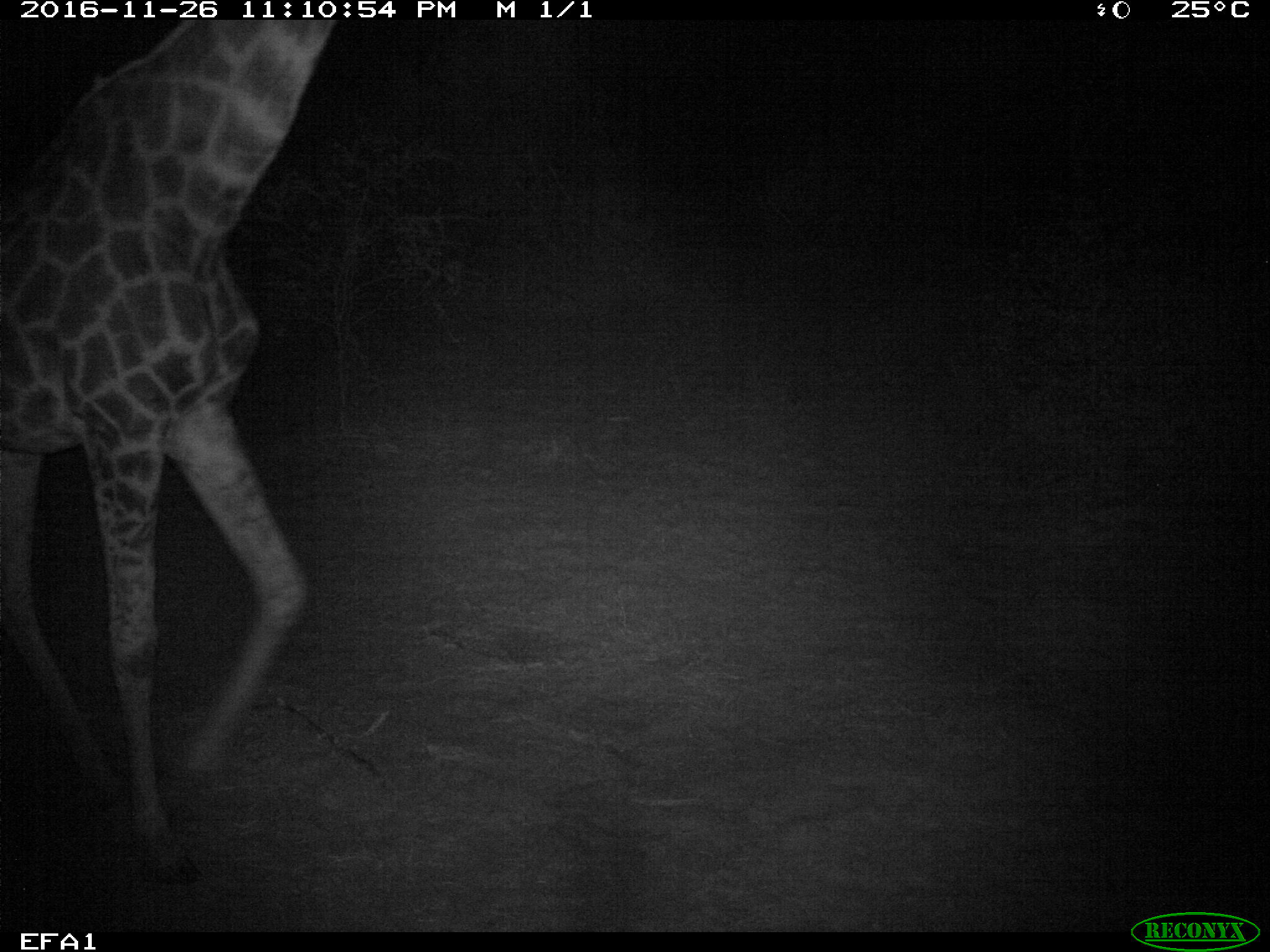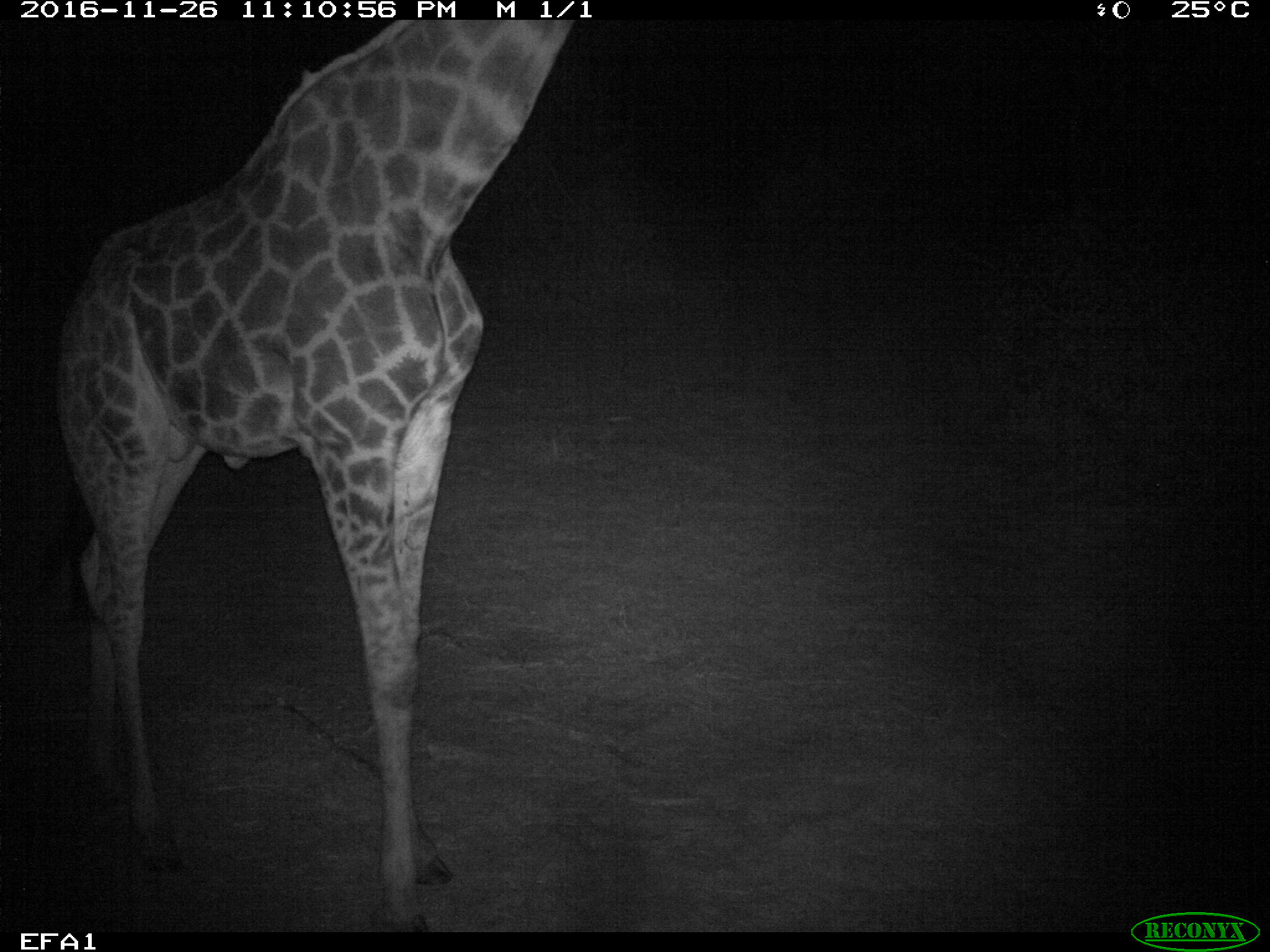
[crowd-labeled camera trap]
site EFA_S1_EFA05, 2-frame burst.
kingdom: Animalia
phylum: Chordata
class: Mammalia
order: Artiodactyla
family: Giraffidae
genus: Giraffa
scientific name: Giraffa camelopardalis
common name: giraffe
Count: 1.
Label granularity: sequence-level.